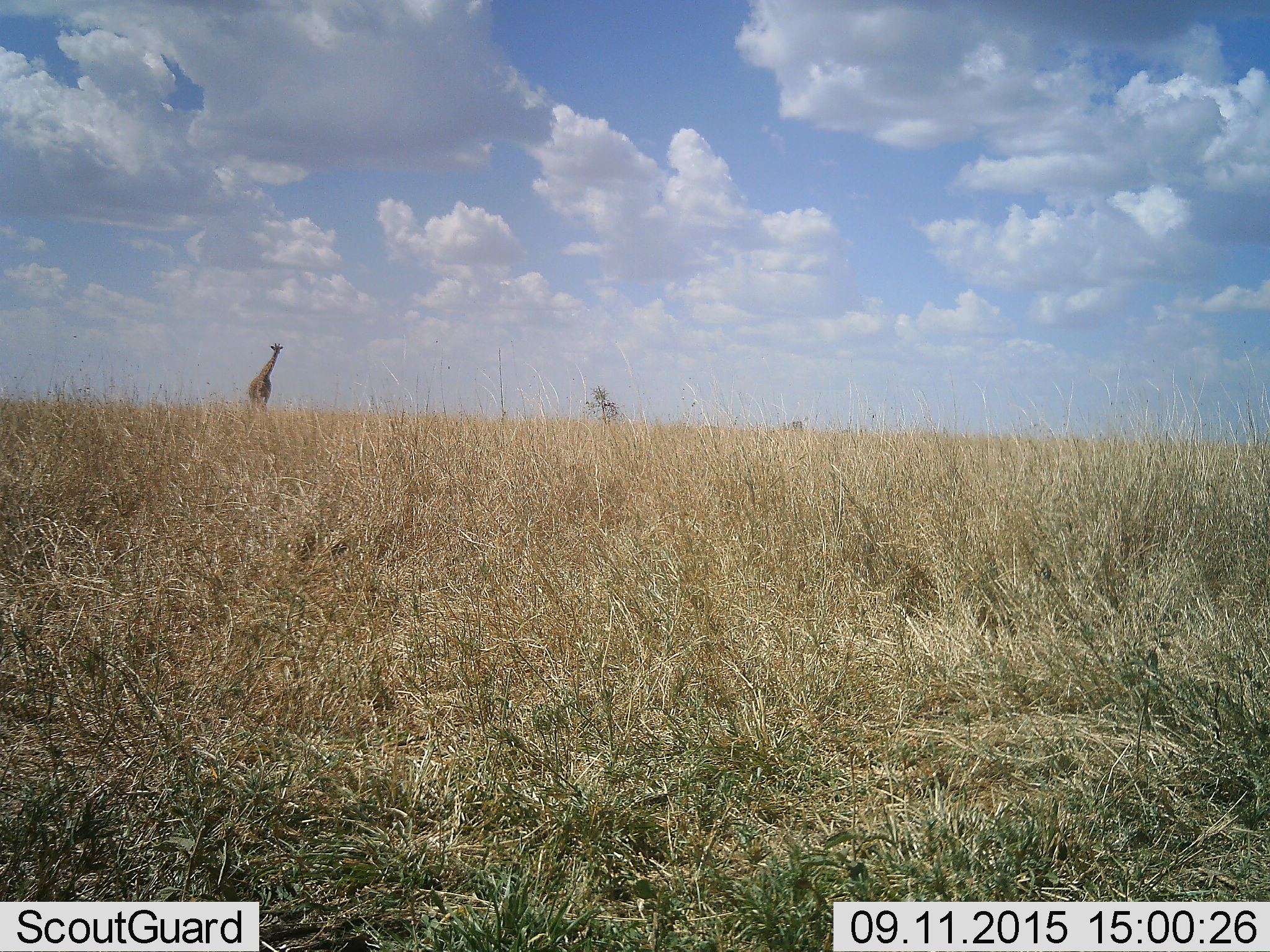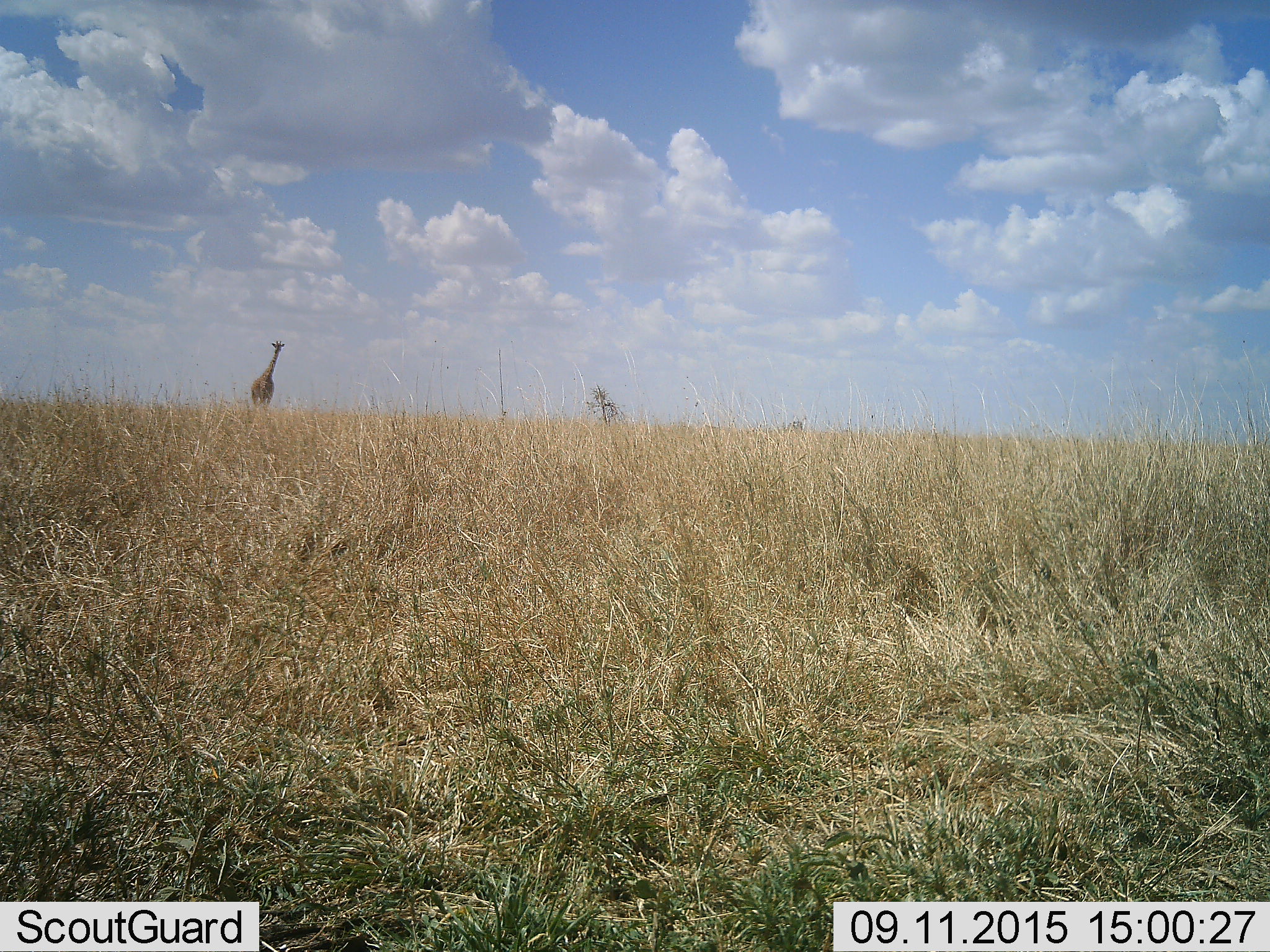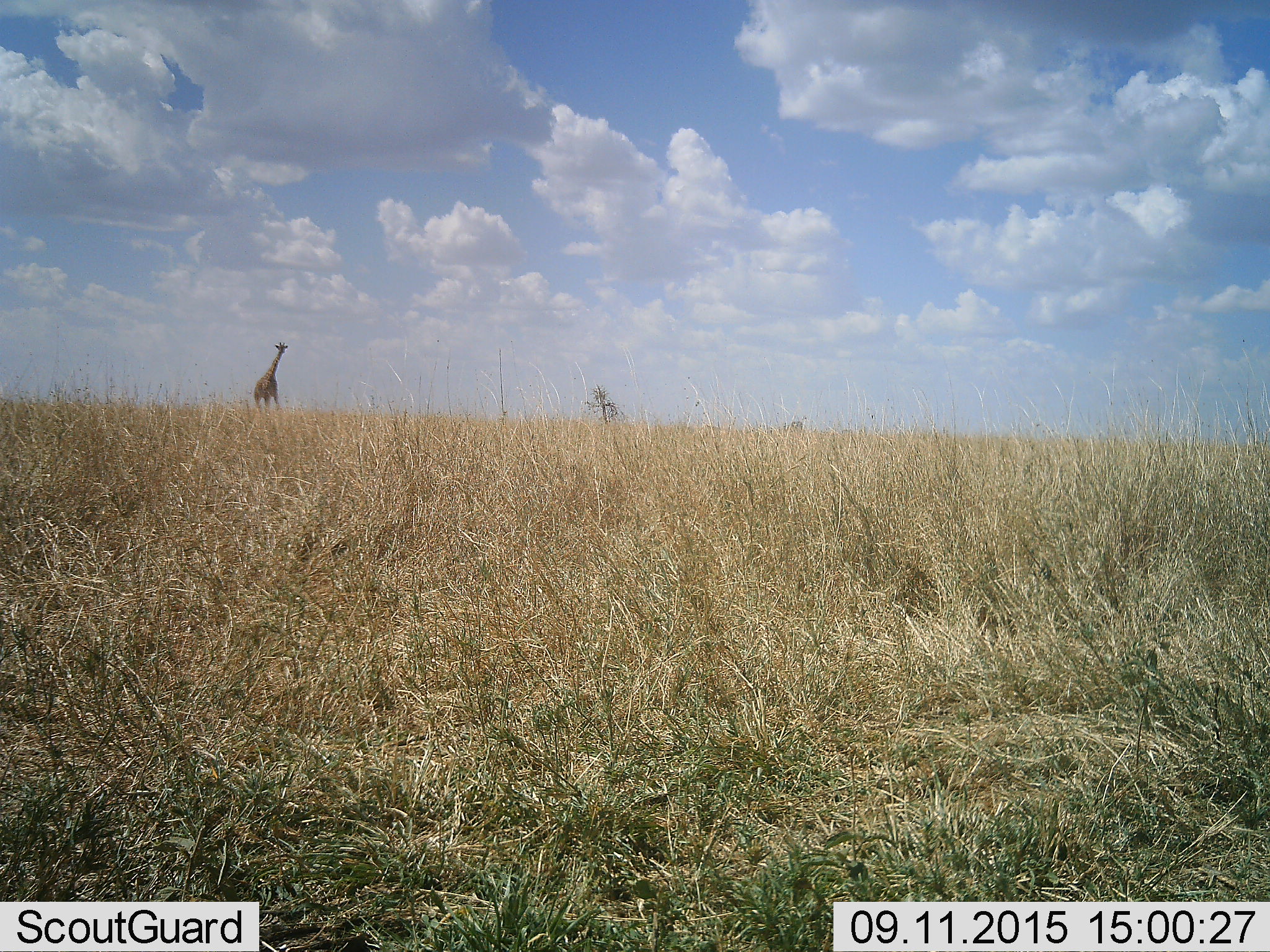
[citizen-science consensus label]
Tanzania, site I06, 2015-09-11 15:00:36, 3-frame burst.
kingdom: Animalia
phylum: Chordata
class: Mammalia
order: Artiodactyla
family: Giraffidae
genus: Giraffa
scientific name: Giraffa camelopardalis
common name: giraffe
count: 1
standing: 22%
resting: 0%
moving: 78%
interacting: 0%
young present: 0%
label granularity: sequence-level